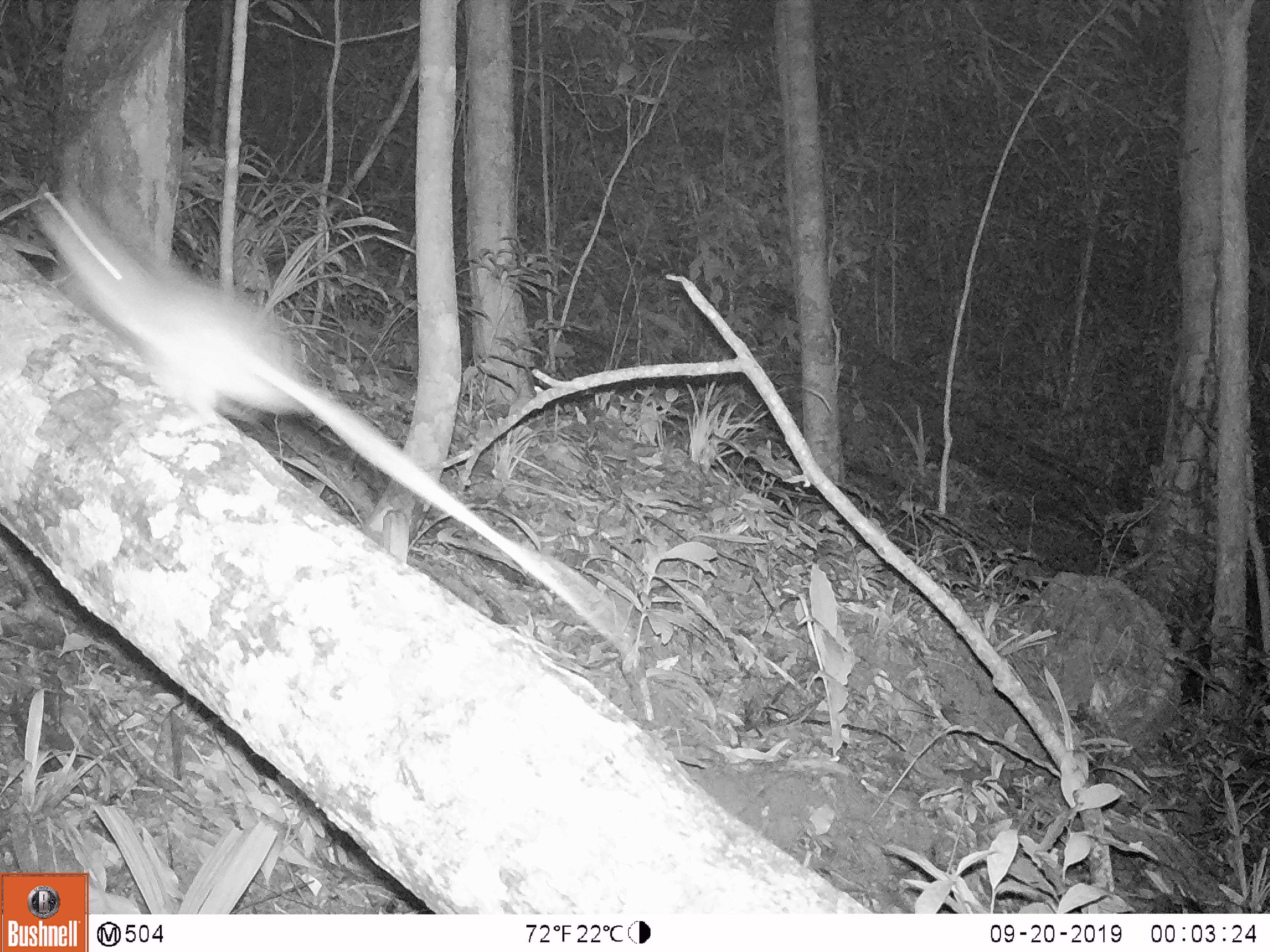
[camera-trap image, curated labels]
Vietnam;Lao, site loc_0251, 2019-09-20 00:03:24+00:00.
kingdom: Animalia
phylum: Chordata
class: Mammalia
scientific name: Mammalia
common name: mammal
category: unidentified small mammal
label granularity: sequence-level